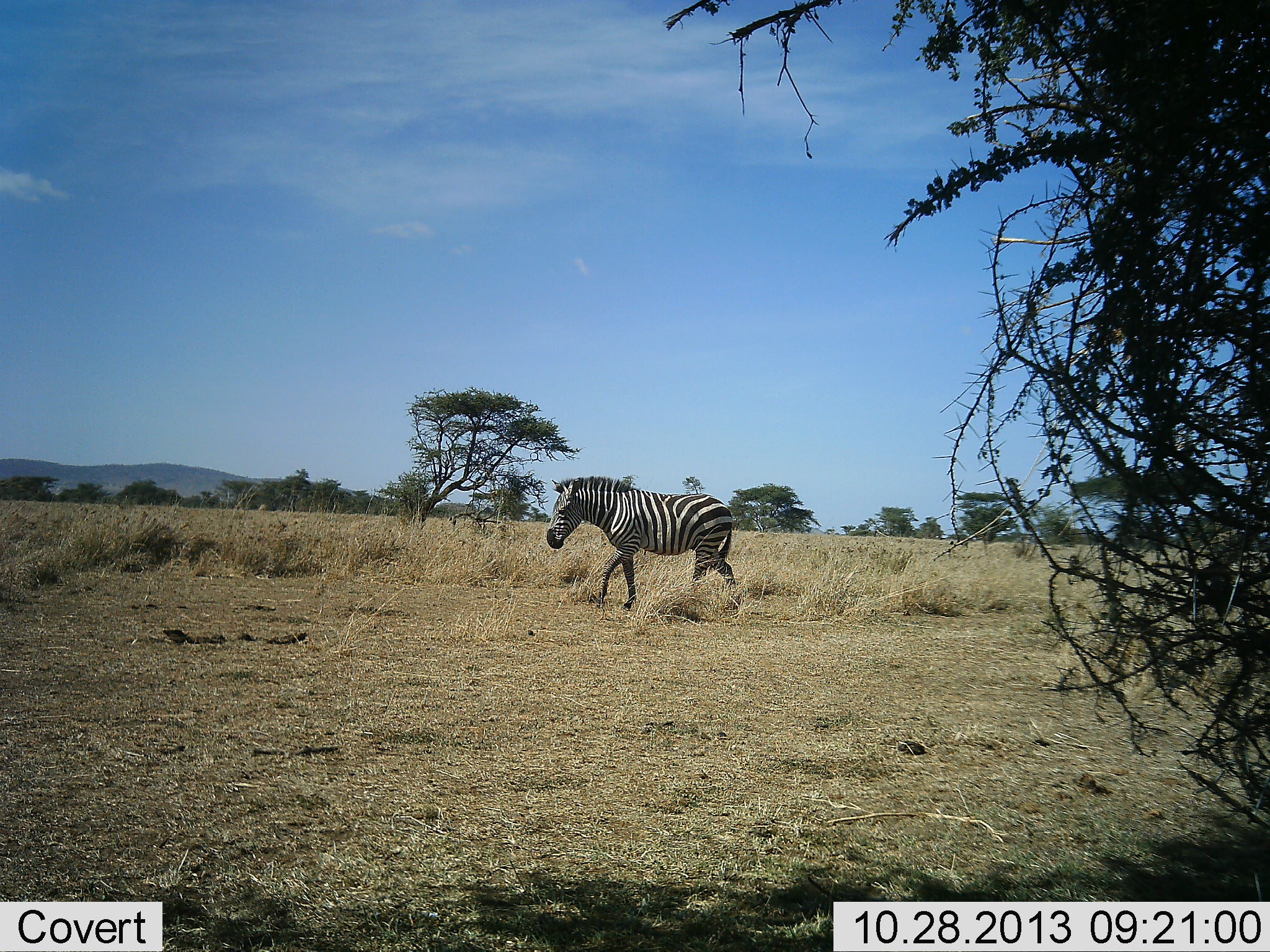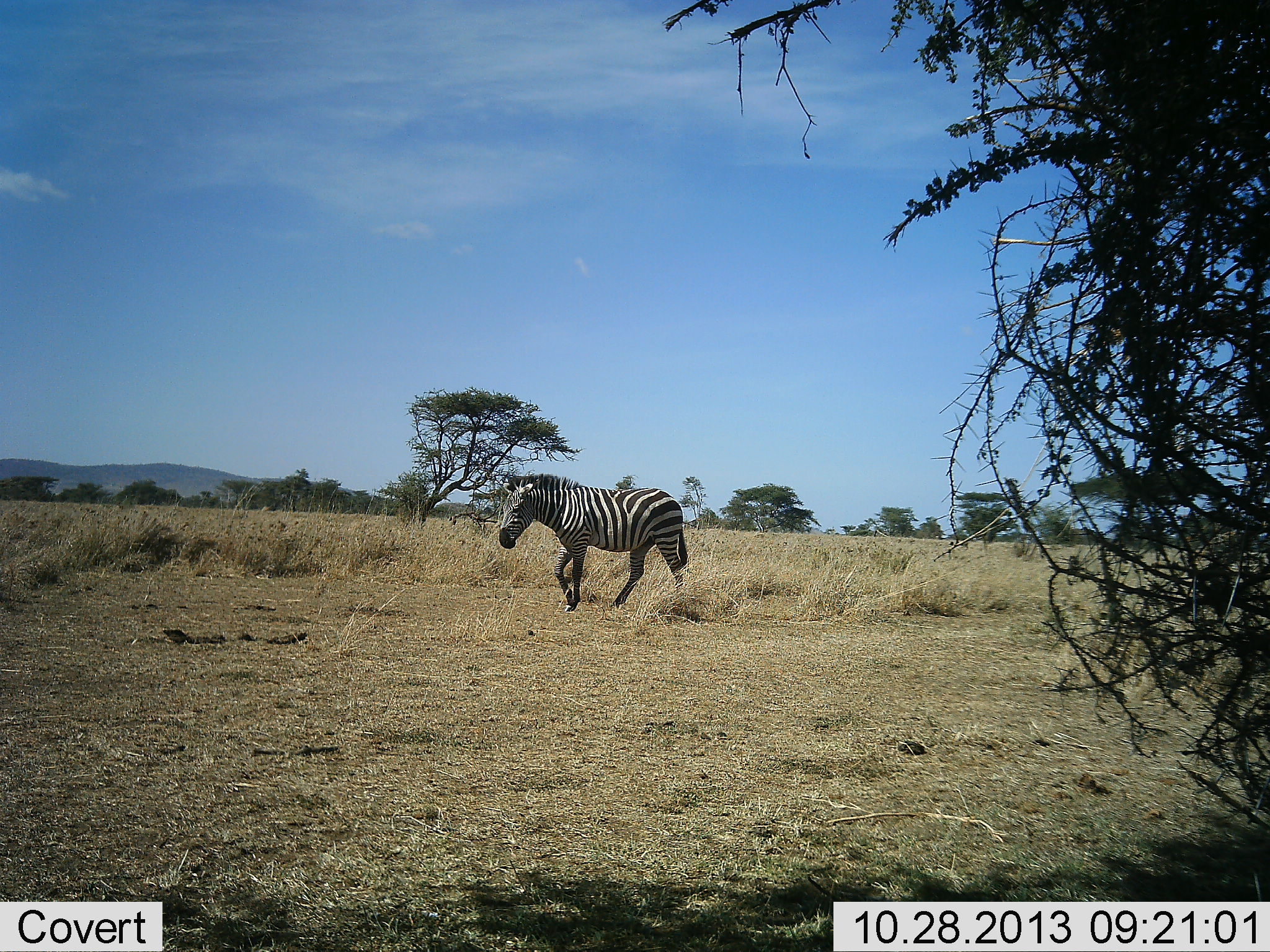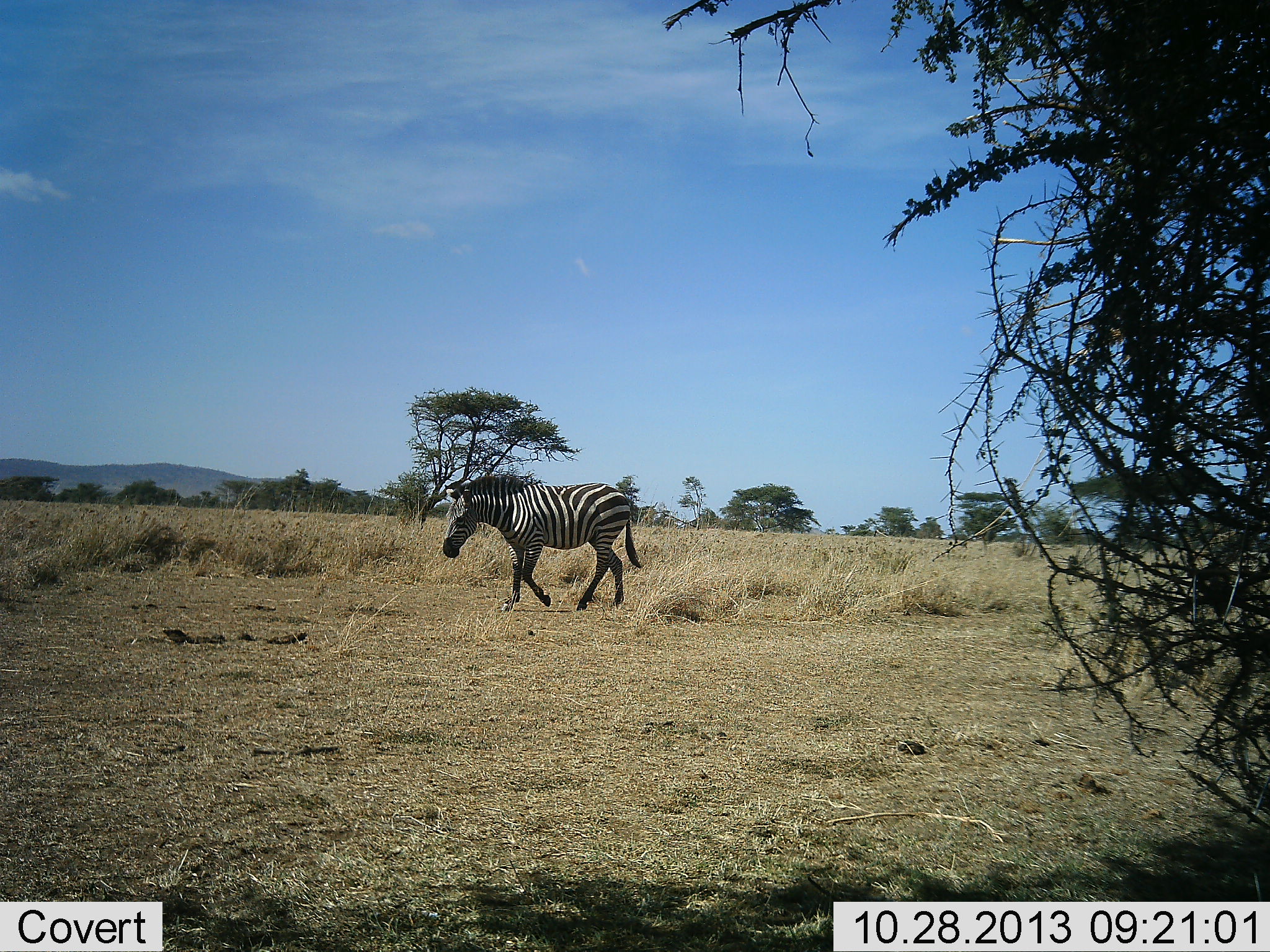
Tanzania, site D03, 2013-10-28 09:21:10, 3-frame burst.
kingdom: Animalia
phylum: Chordata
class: Mammalia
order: Perissodactyla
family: Equidae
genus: Equus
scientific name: Equus quagga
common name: plains zebra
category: zebra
Zebra (plains zebra) (Equus quagga), count 1. Behavior (volunteer vote fractions): standing 10%, resting 0%, moving 90%, interacting 0%. Young present (vote fraction): 0%. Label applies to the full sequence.